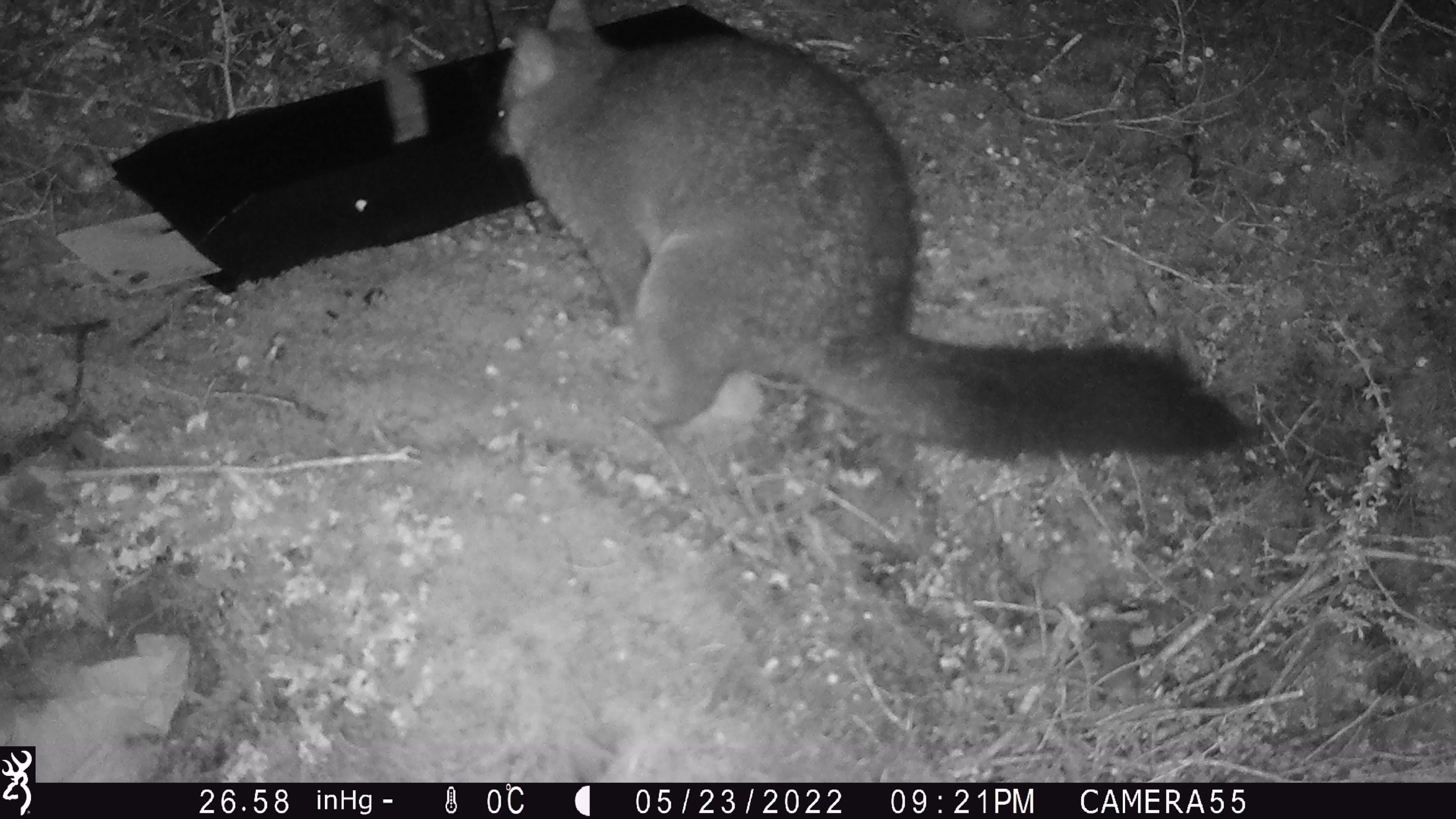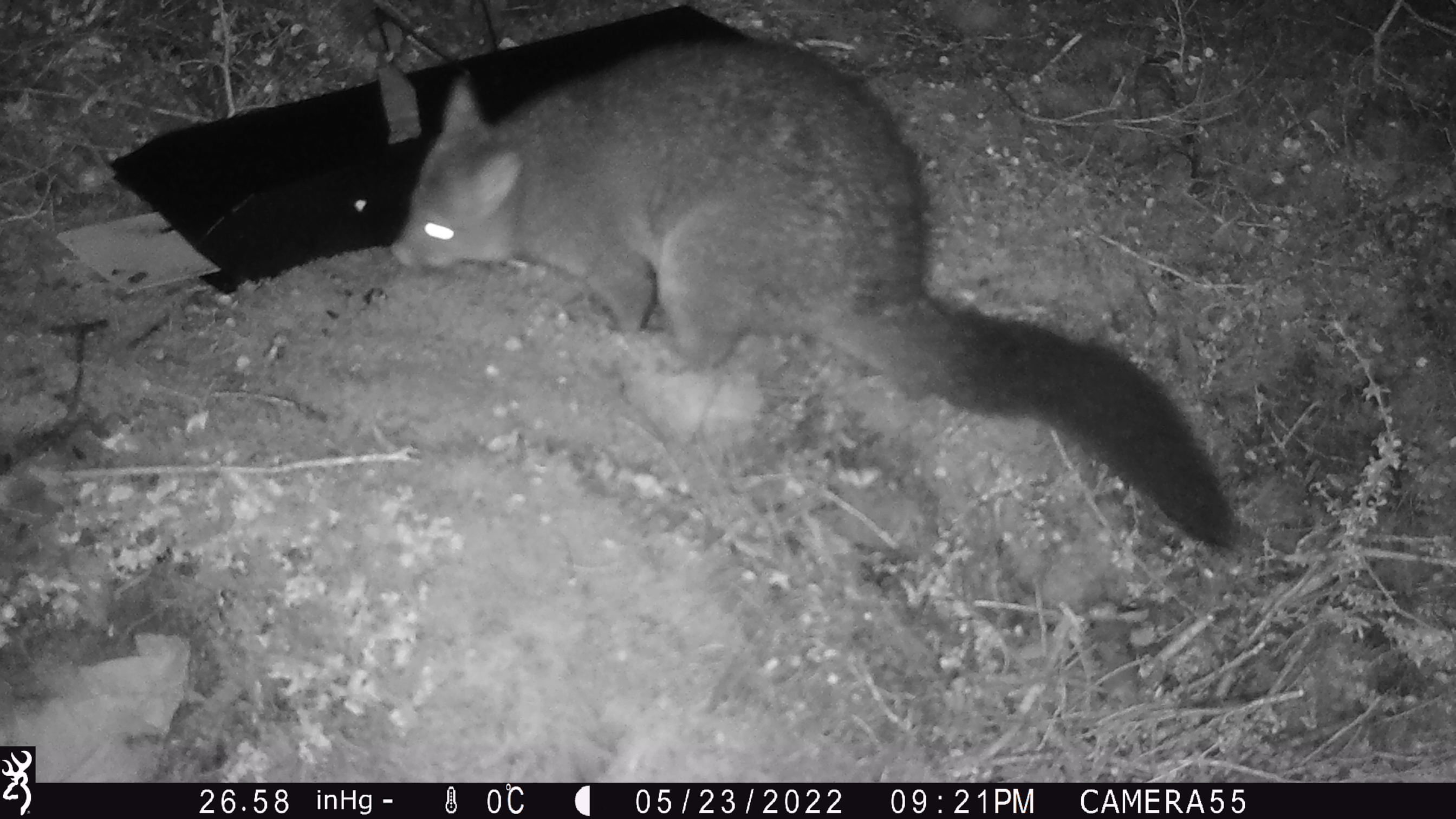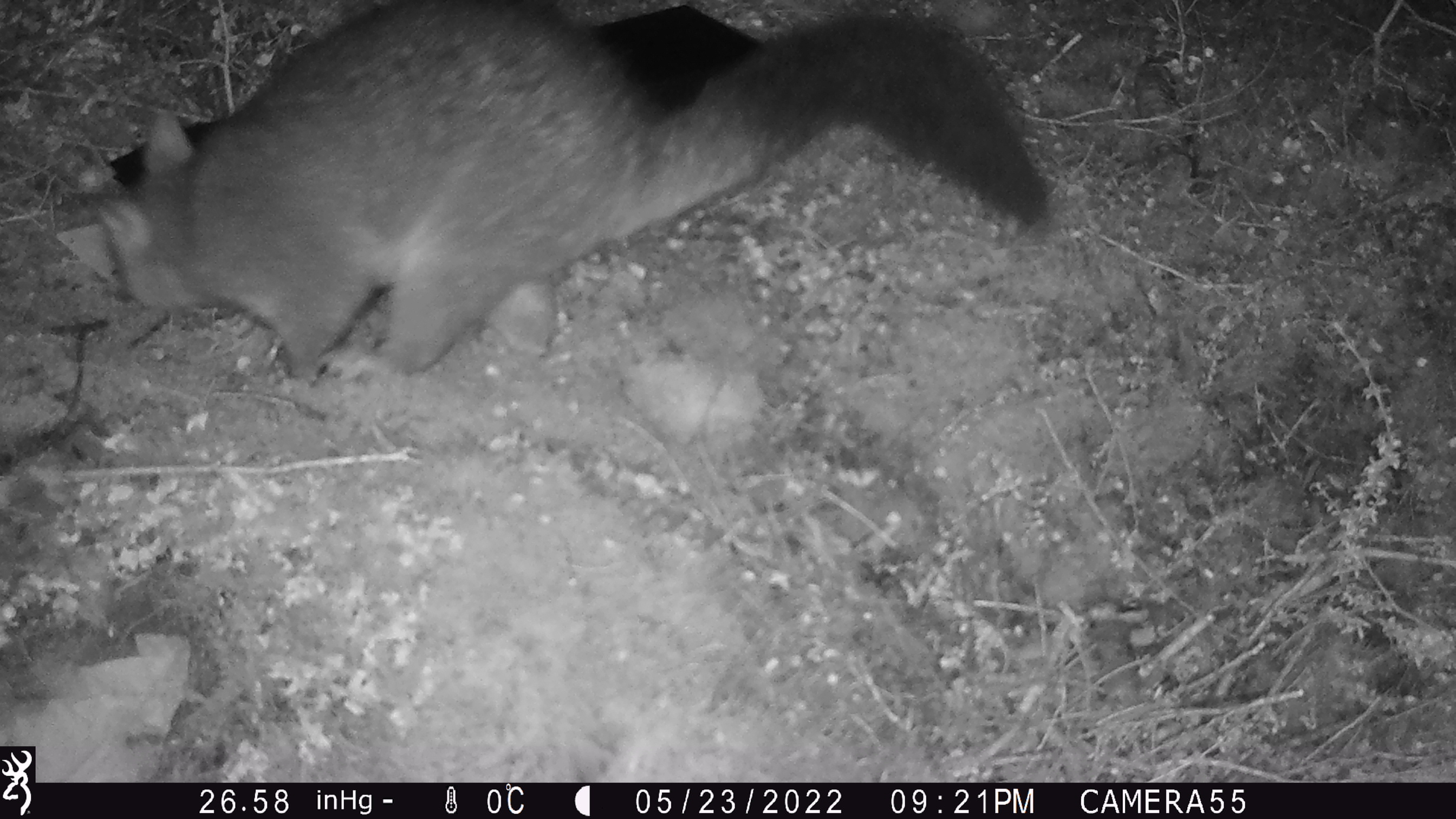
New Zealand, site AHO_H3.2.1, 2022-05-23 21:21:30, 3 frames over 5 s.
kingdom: Animalia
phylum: Chordata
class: Mammalia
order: Diprotodontia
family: Phalangeridae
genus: Trichosurus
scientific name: Trichosurus vulpecula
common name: common brushtail possum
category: possum